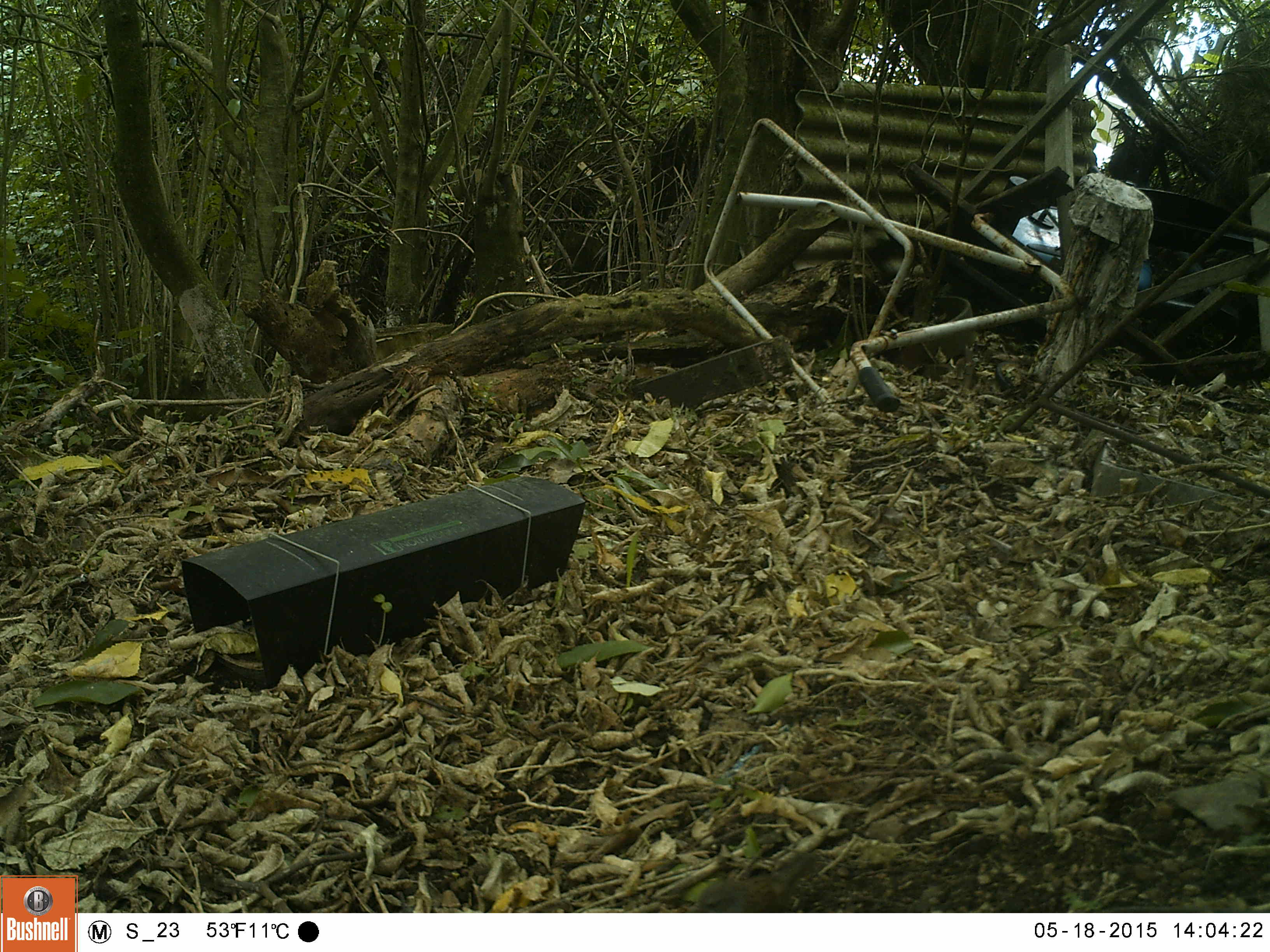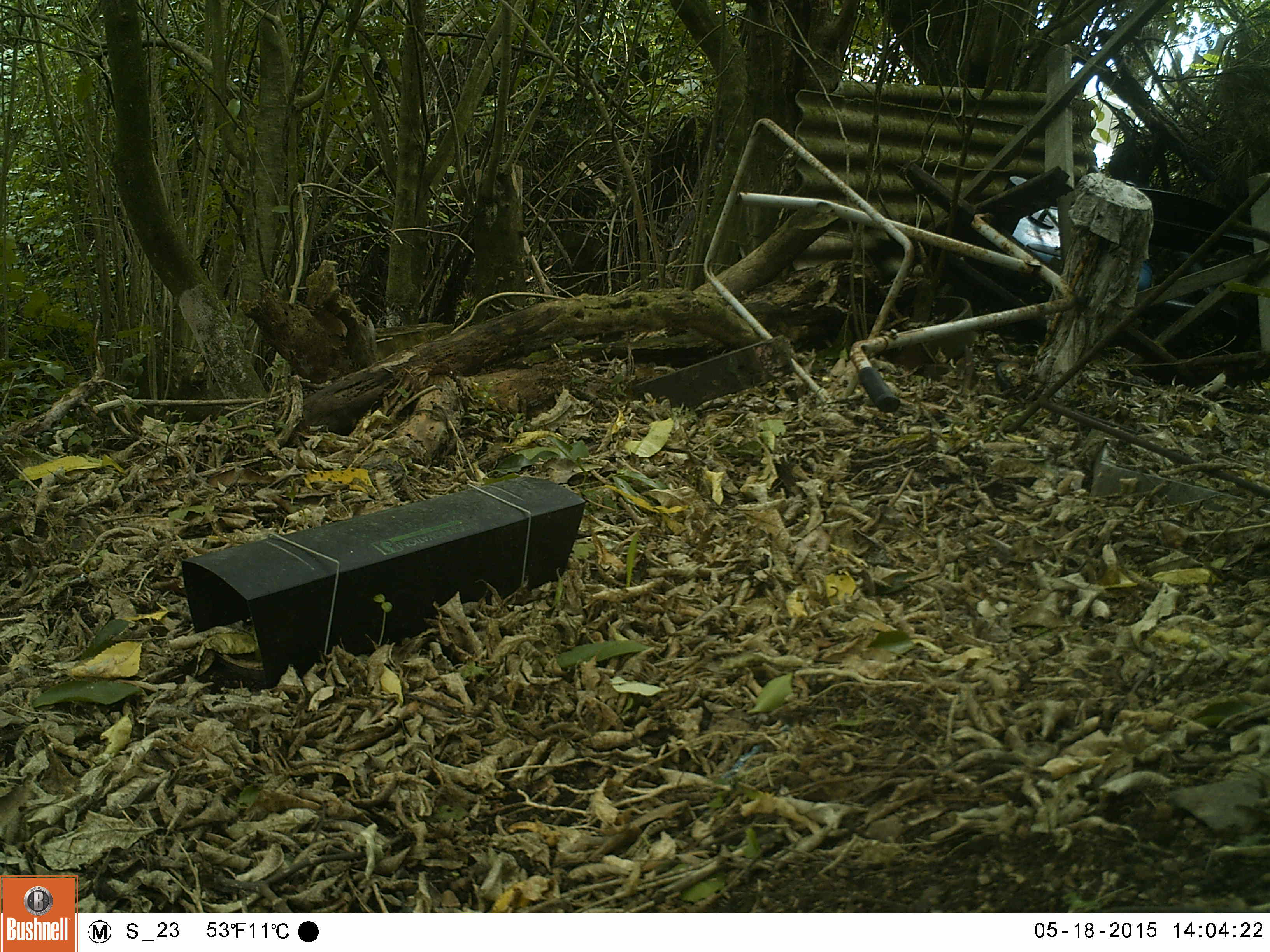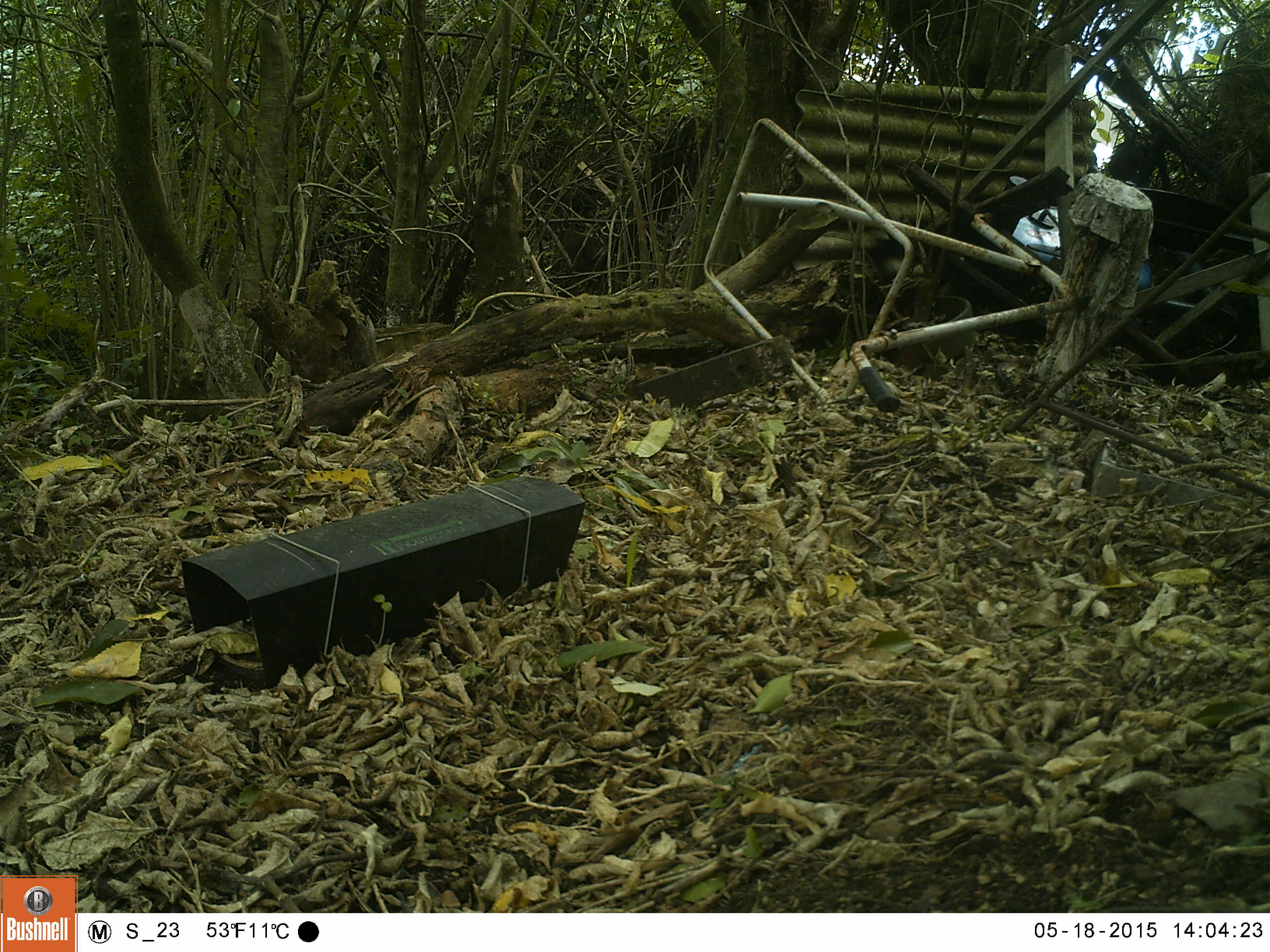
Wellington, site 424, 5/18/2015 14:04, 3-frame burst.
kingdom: Animalia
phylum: Chordata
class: Aves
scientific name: Aves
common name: bird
Bird (Aves).